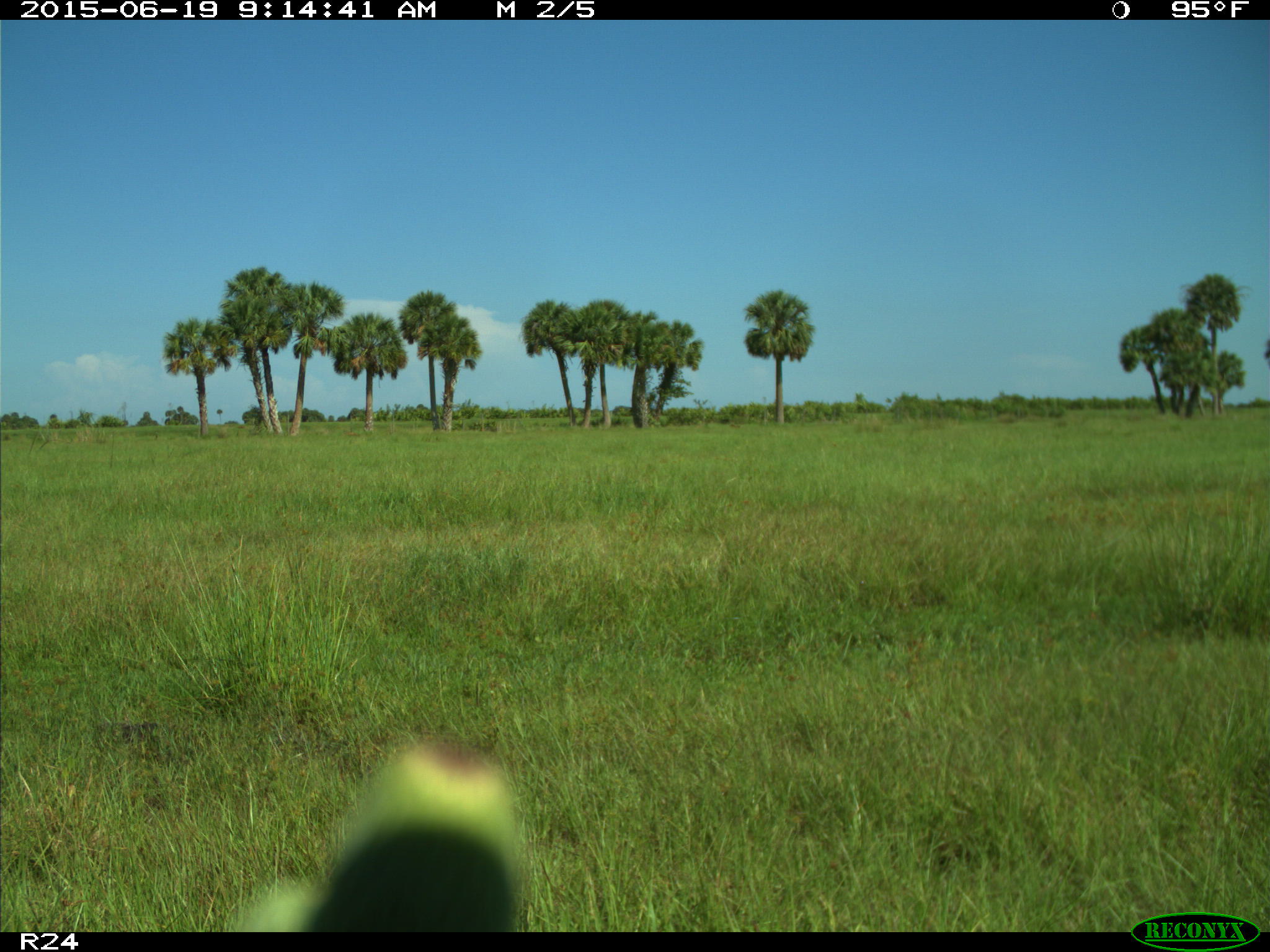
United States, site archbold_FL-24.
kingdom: Animalia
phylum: Chordata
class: Mammalia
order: Artiodactyla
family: Bovidae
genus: Bos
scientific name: Bos taurus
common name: domestic cow